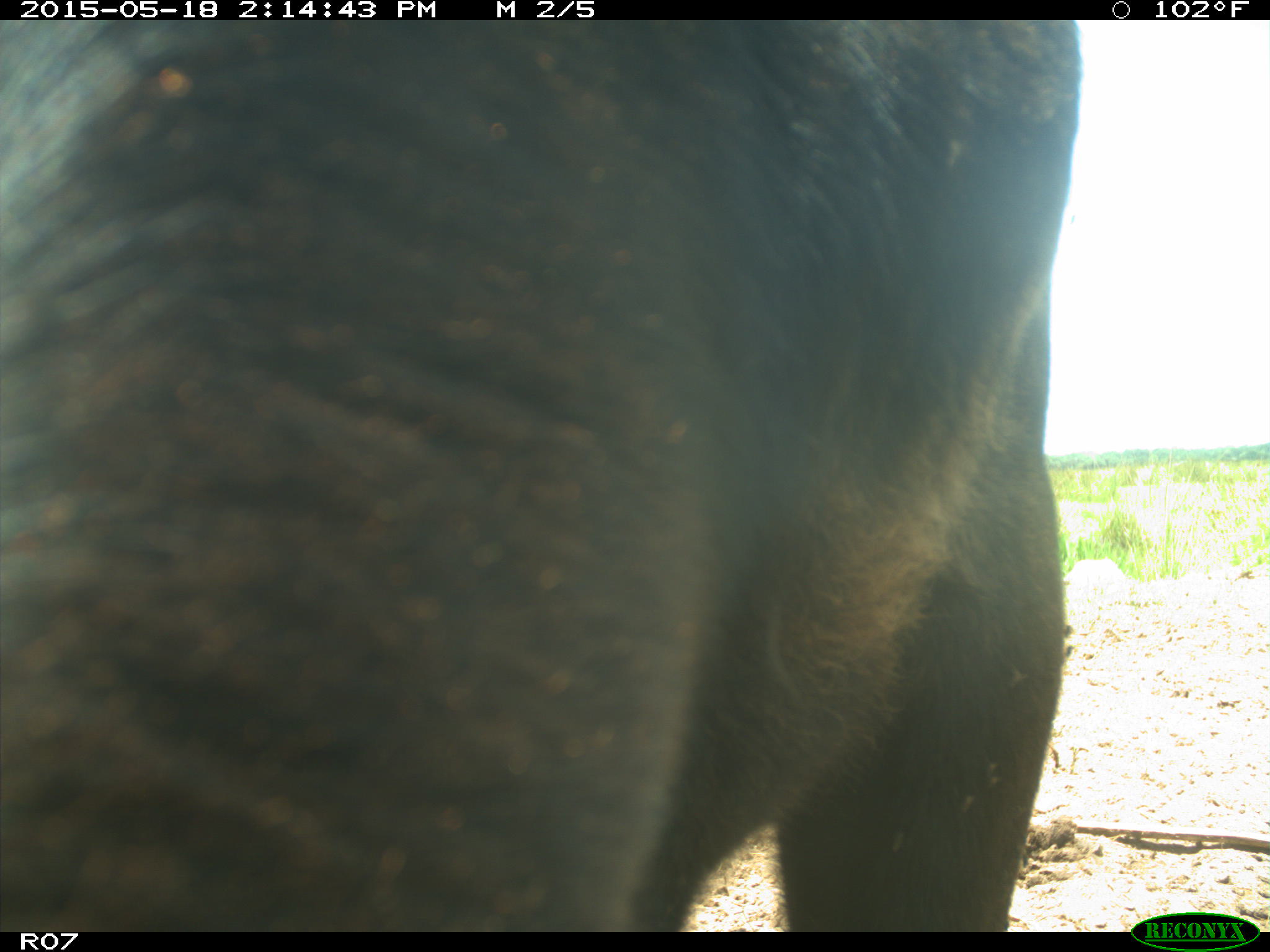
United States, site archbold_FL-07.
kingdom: Animalia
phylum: Chordata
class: Mammalia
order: Artiodactyla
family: Bovidae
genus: Bos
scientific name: Bos taurus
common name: domestic cow